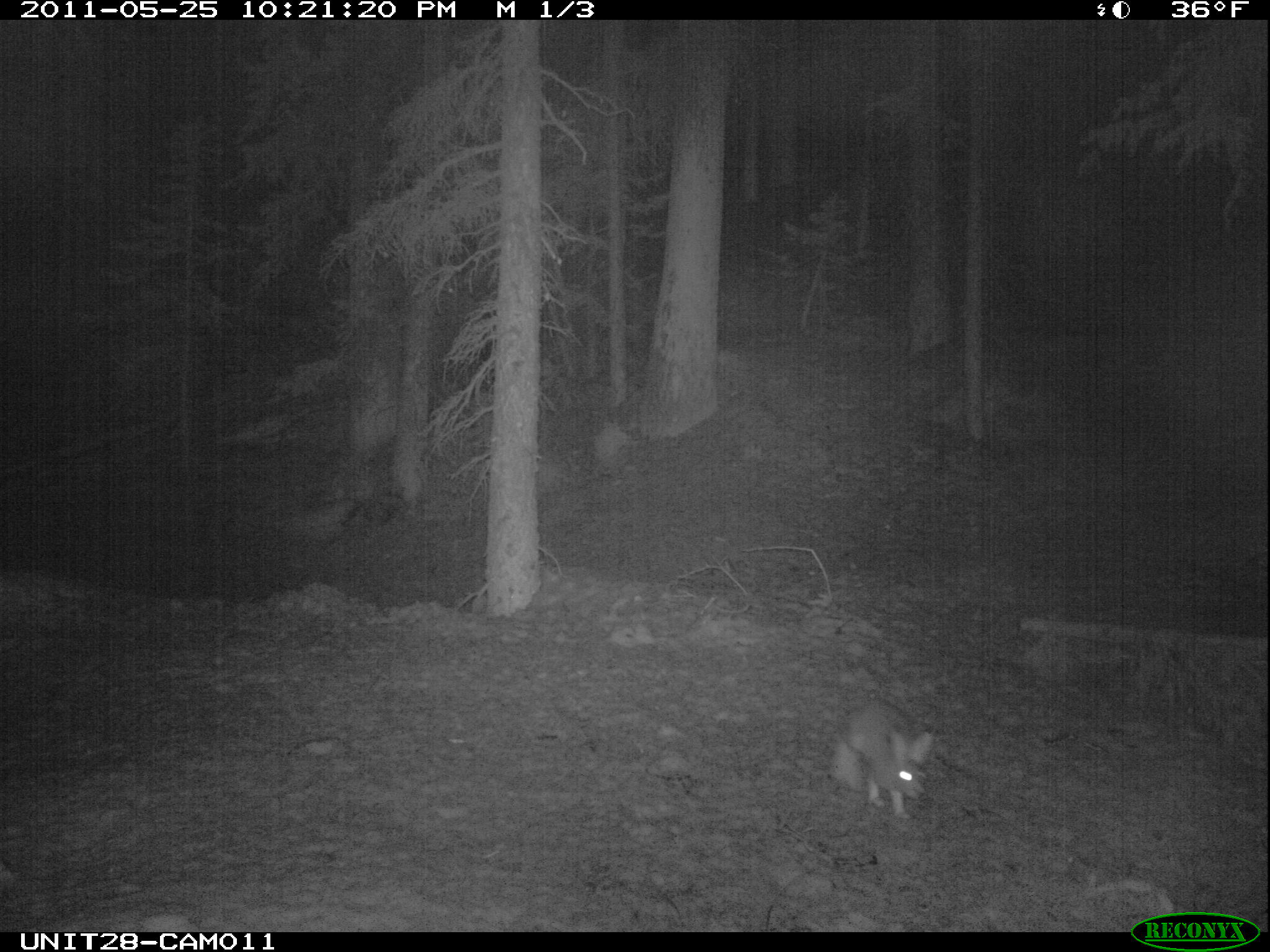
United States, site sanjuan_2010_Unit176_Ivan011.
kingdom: Animalia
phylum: Chordata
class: Mammalia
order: Lagomorpha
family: Leporidae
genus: Lepus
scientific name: Lepus americanus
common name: snowshoe hare